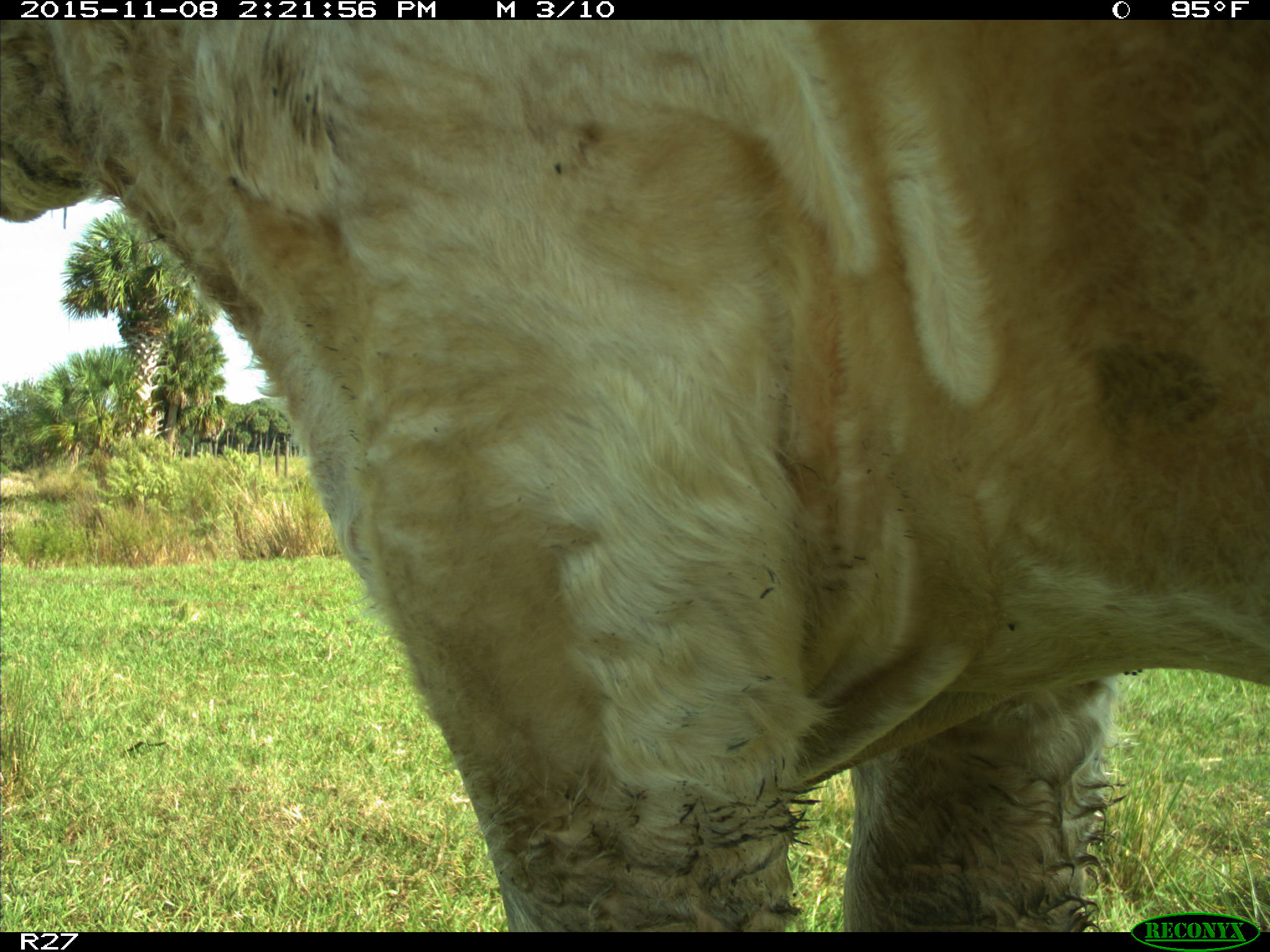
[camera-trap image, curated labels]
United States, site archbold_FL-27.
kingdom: Animalia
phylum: Chordata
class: Mammalia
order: Artiodactyla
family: Bovidae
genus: Bos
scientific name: Bos taurus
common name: domestic cow